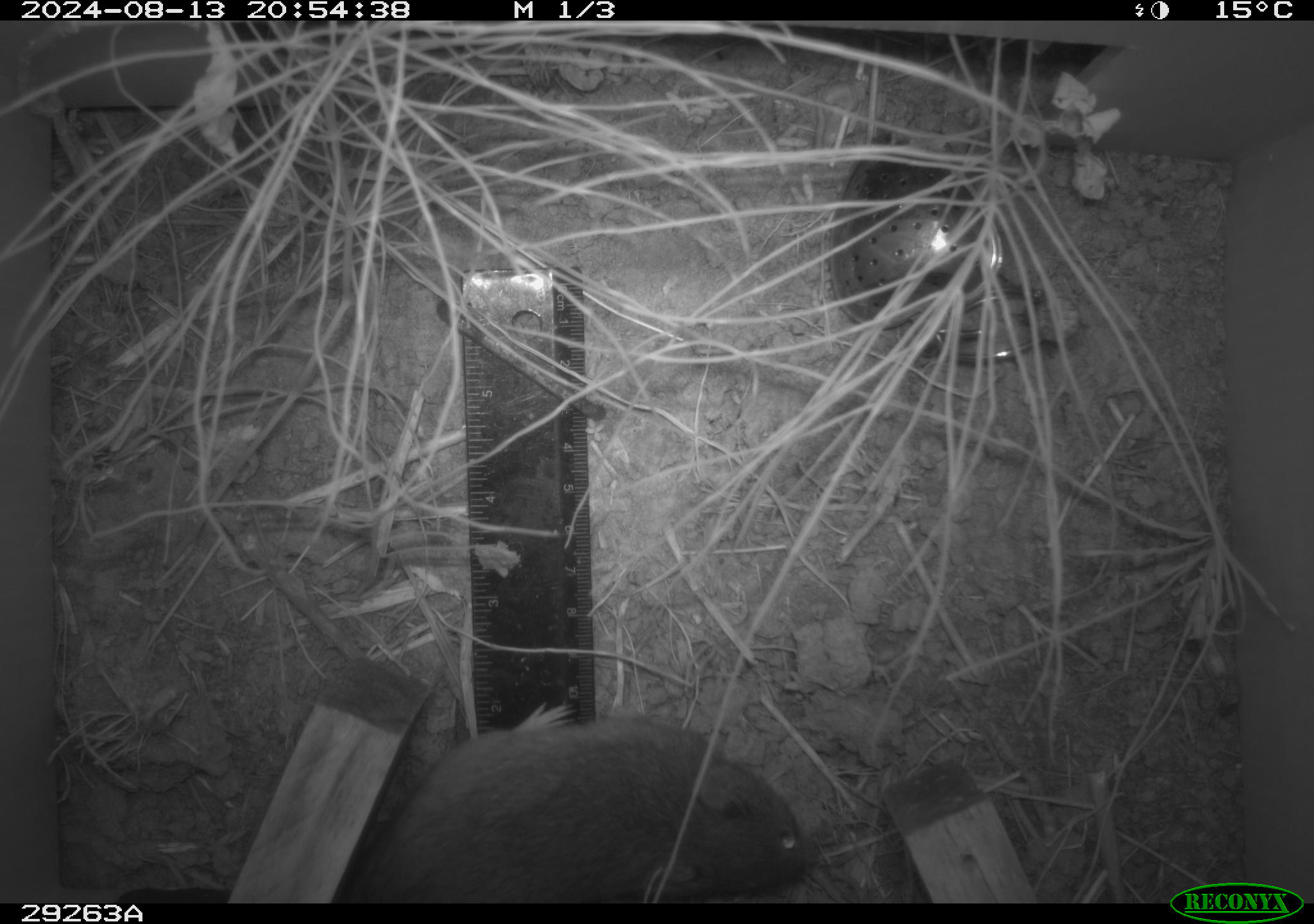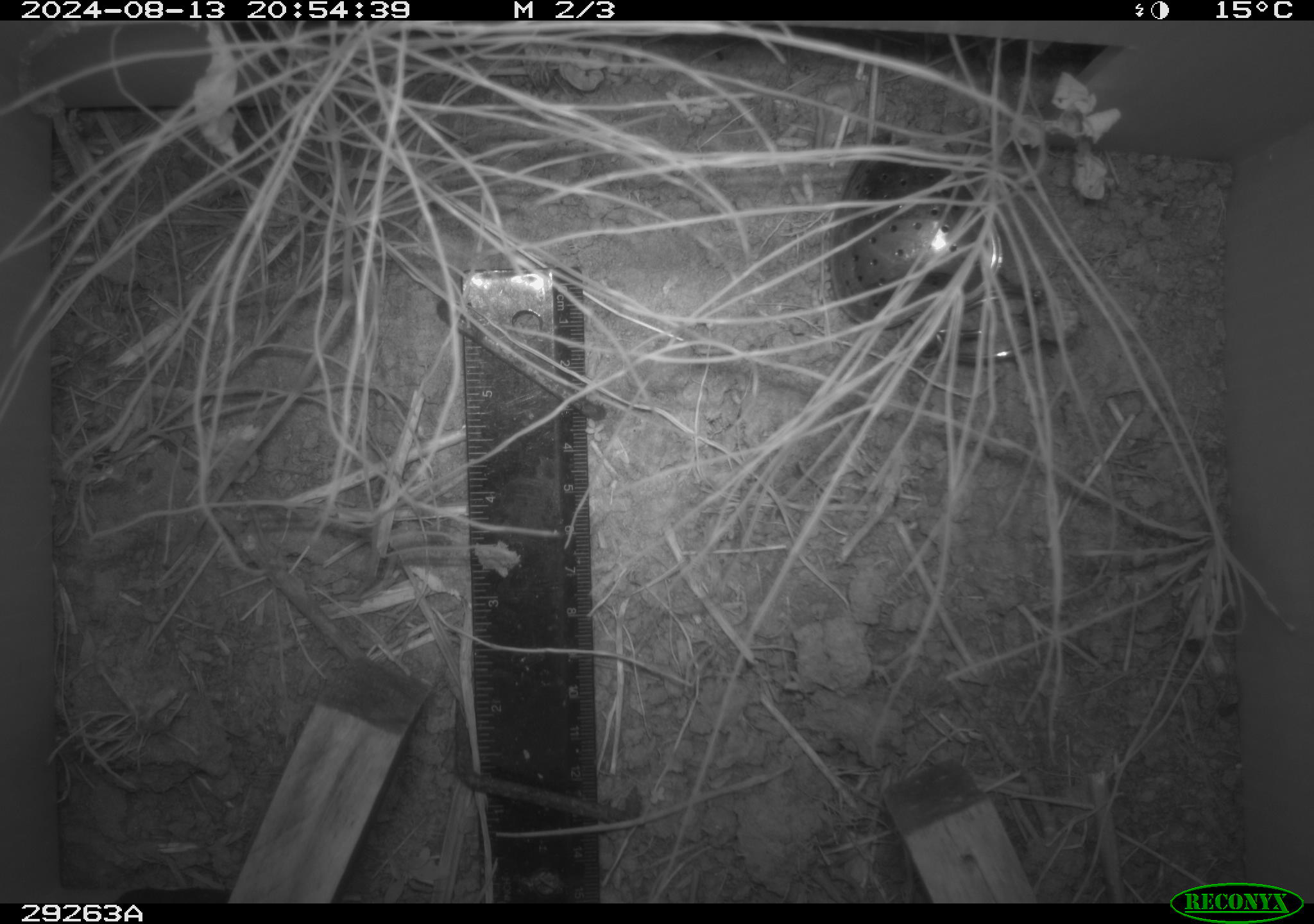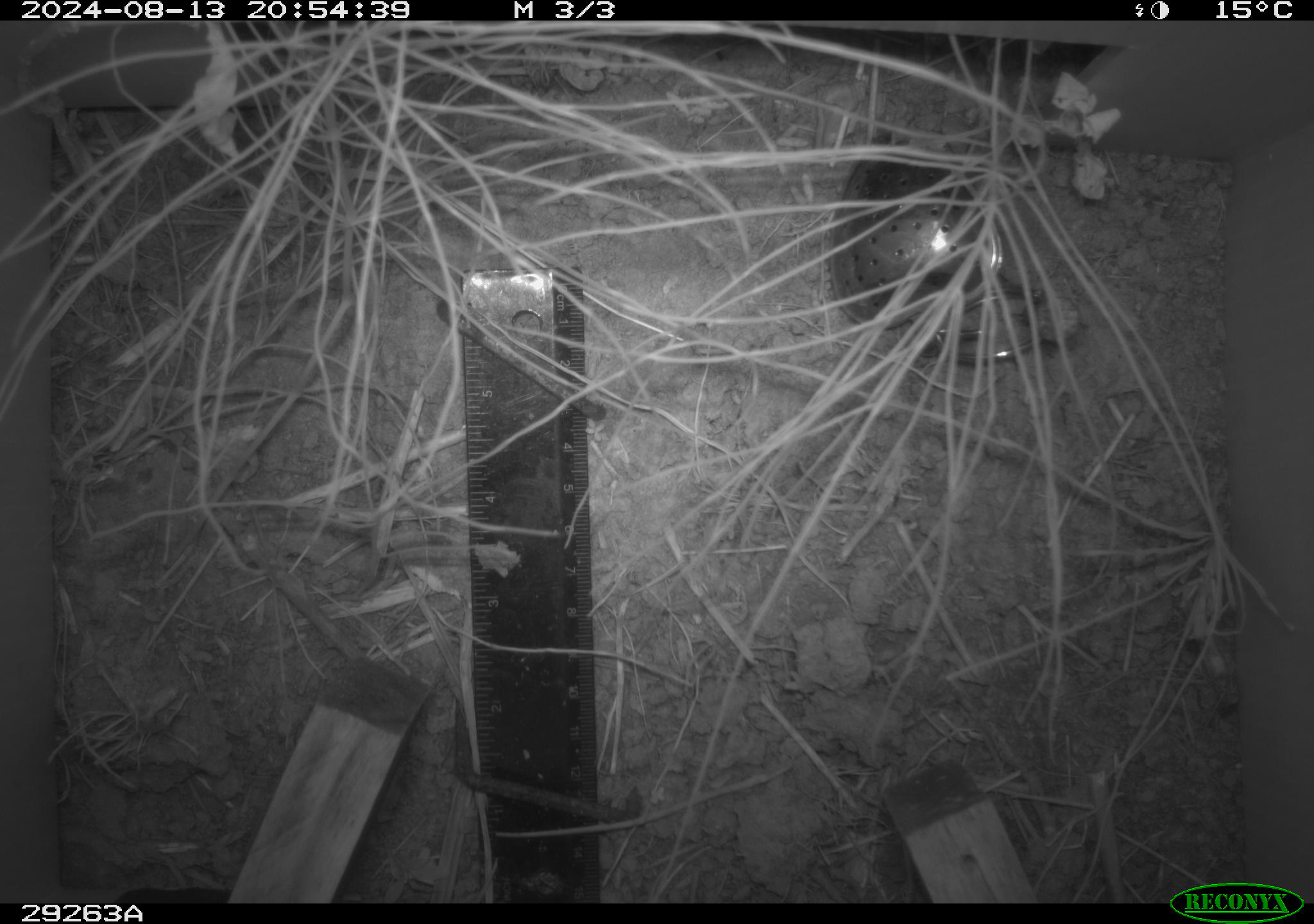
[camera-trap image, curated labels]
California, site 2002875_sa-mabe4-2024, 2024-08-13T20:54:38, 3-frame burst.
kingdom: Animalia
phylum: Chordata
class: Mammalia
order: Rodentia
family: Cricetidae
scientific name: Arvicolinae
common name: voles, lemmings, and muskrats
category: arvicolinae subfamily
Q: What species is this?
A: Arvicolinae subfamily (voles, lemmings, and muskrats) (Arvicolinae).